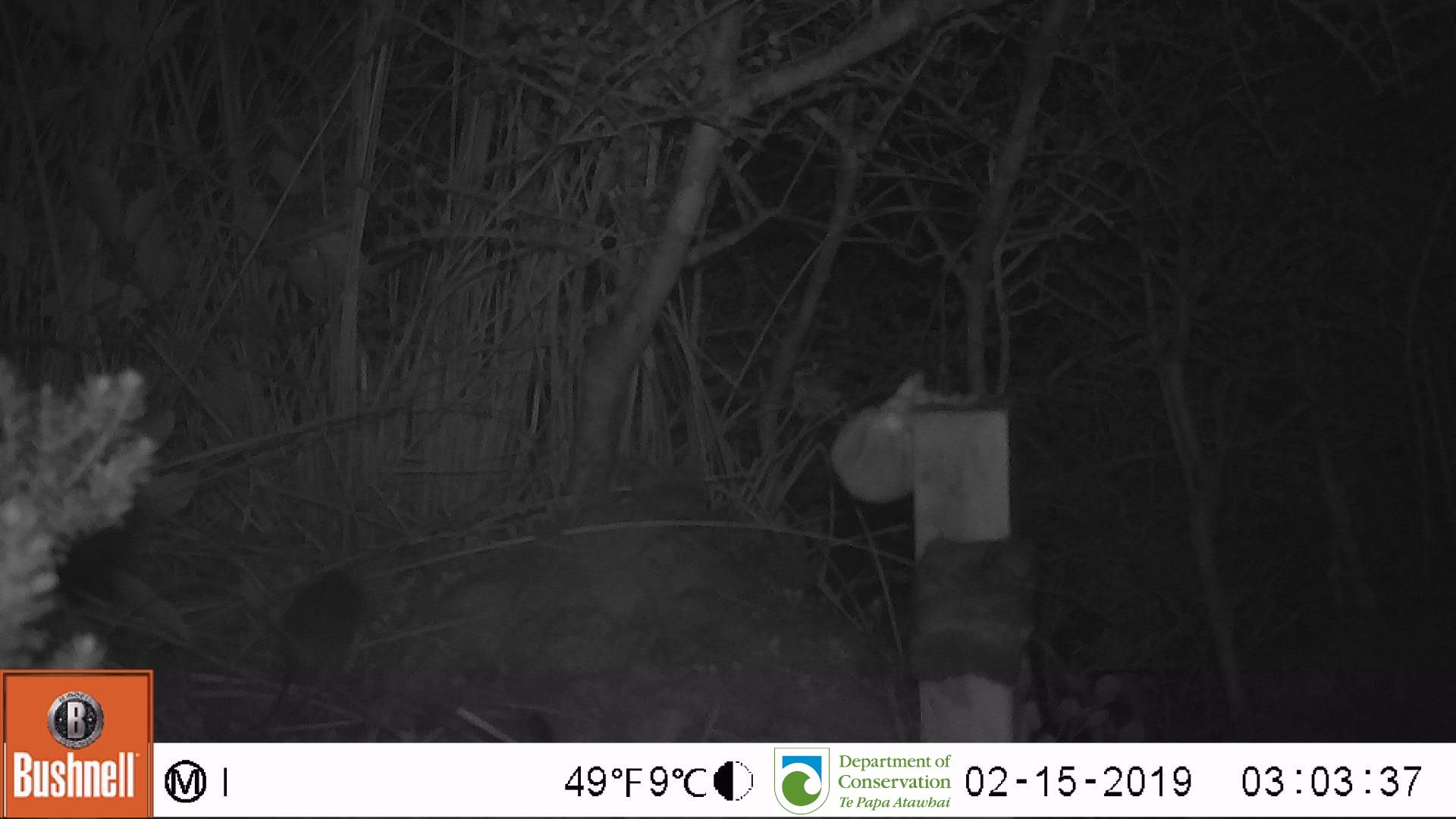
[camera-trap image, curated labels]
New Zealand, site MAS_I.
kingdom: Animalia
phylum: Chordata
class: Mammalia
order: Rodentia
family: Muridae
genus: Mus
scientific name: Mus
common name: mouse